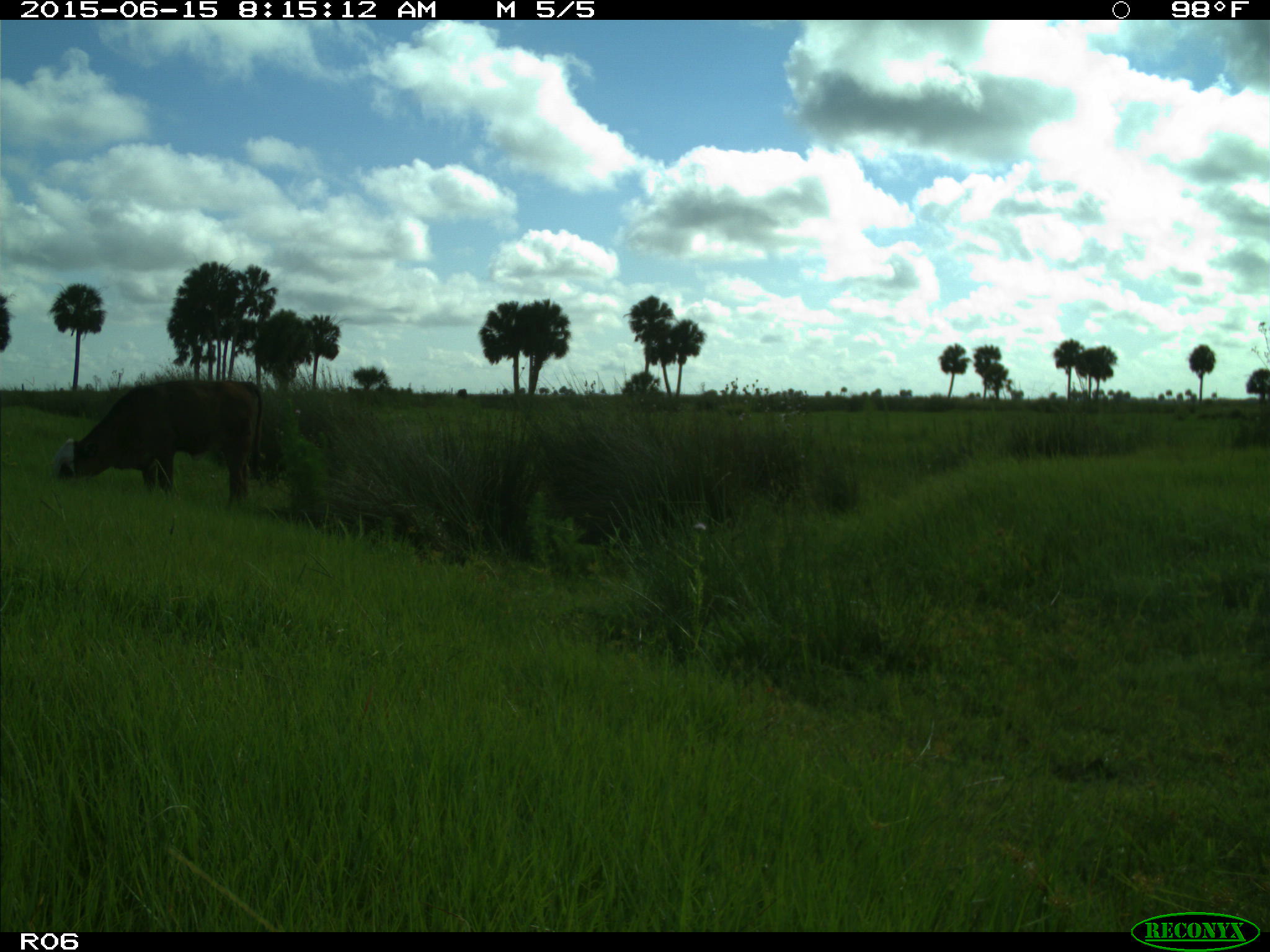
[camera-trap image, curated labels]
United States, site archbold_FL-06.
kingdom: Animalia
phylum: Chordata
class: Mammalia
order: Artiodactyla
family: Bovidae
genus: Bos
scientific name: Bos taurus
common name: domestic cow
Bos taurus (domestic cow).